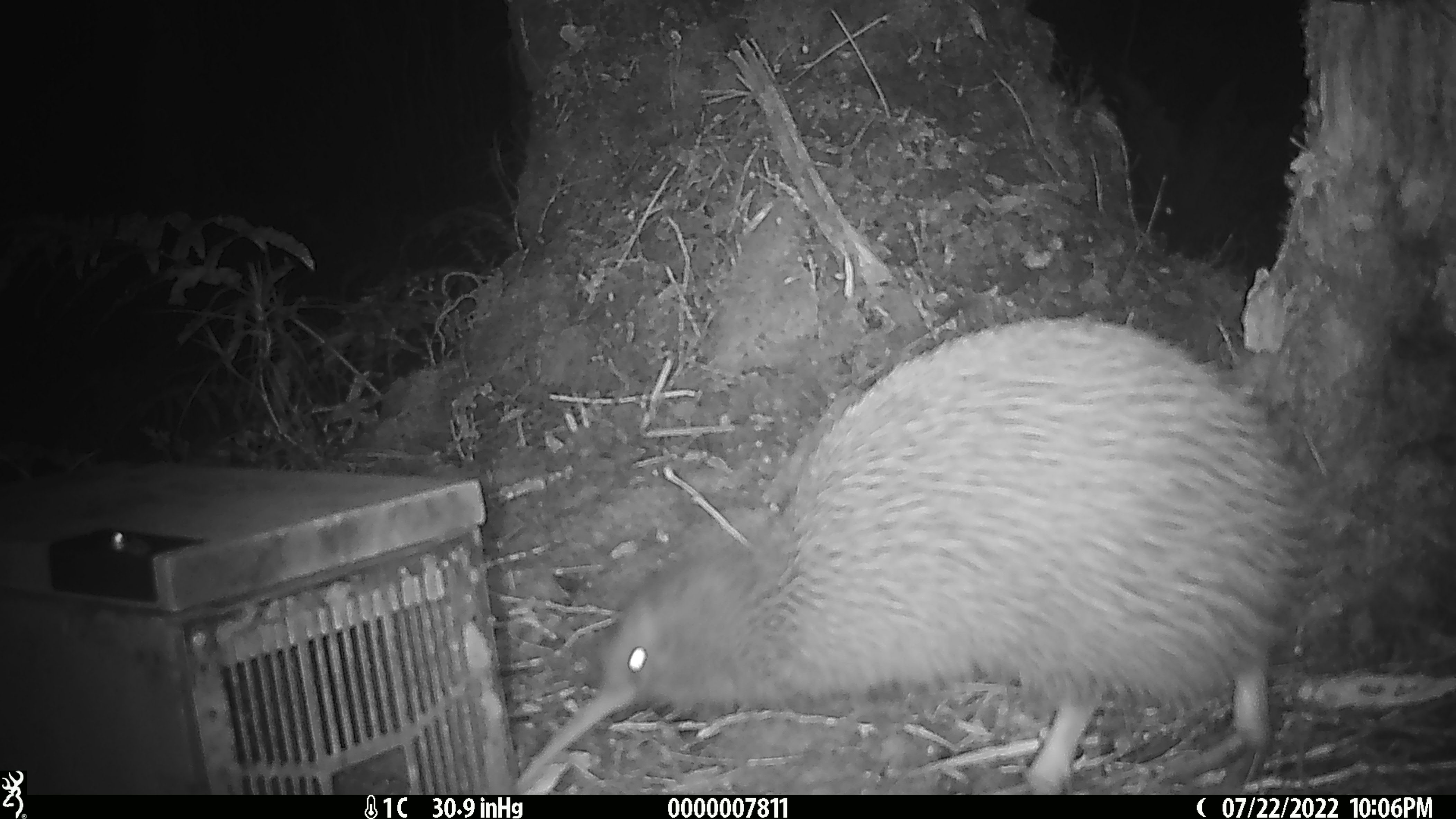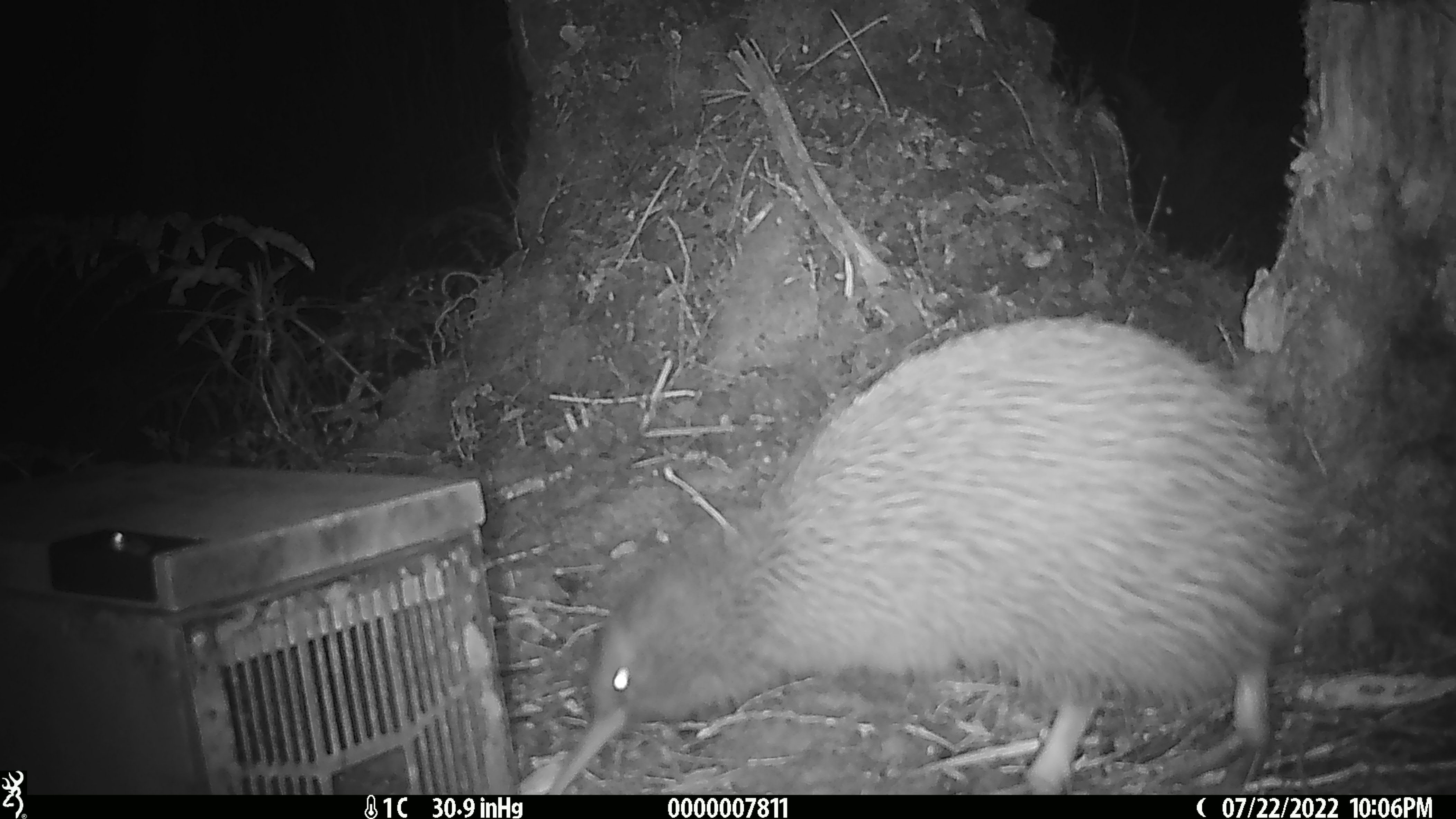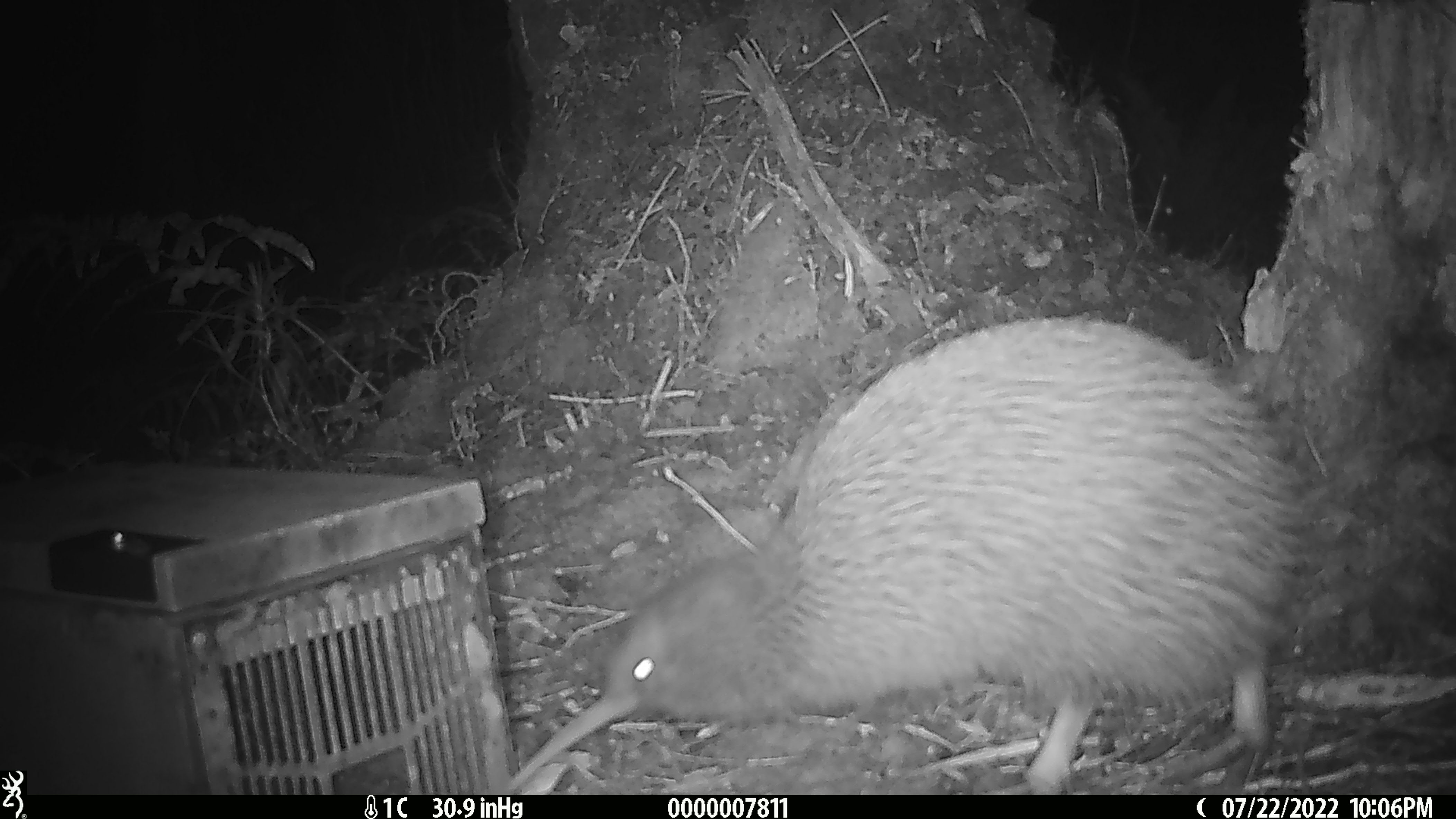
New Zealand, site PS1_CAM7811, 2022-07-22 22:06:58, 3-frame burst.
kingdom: Animalia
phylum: Chordata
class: Aves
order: Apterygiformes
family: Apterygidae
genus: Apteryx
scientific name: Apteryx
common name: kiwi